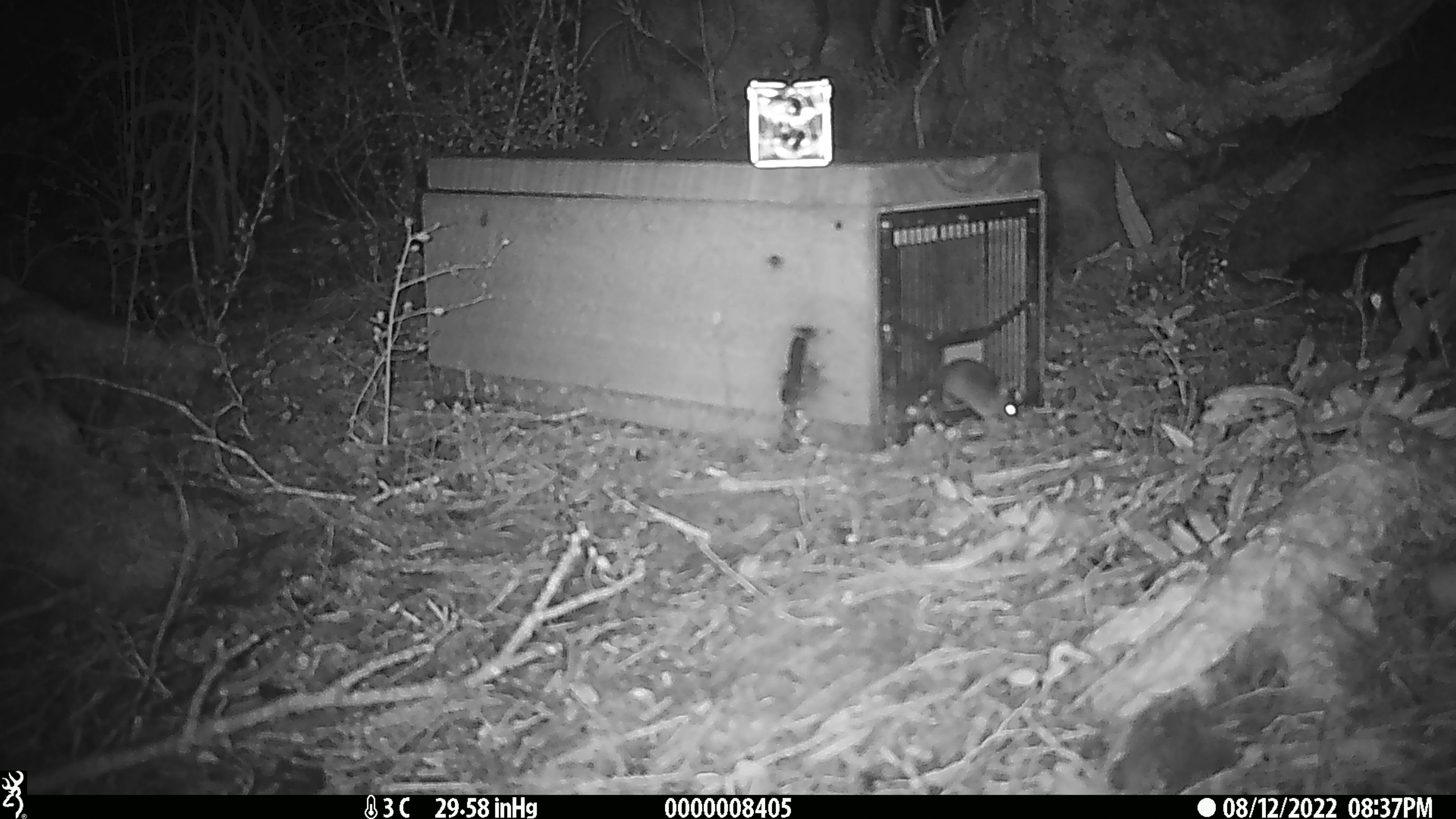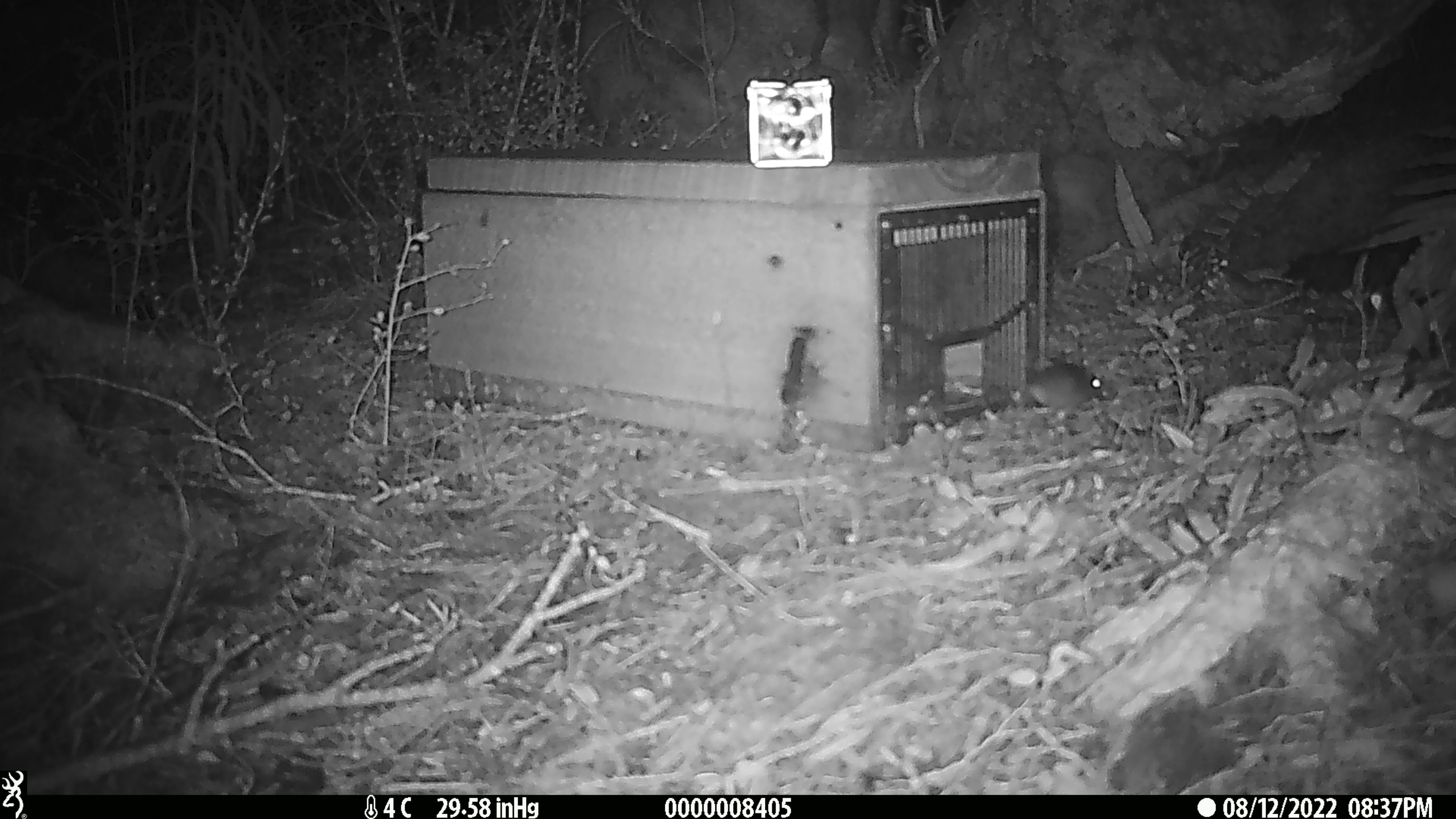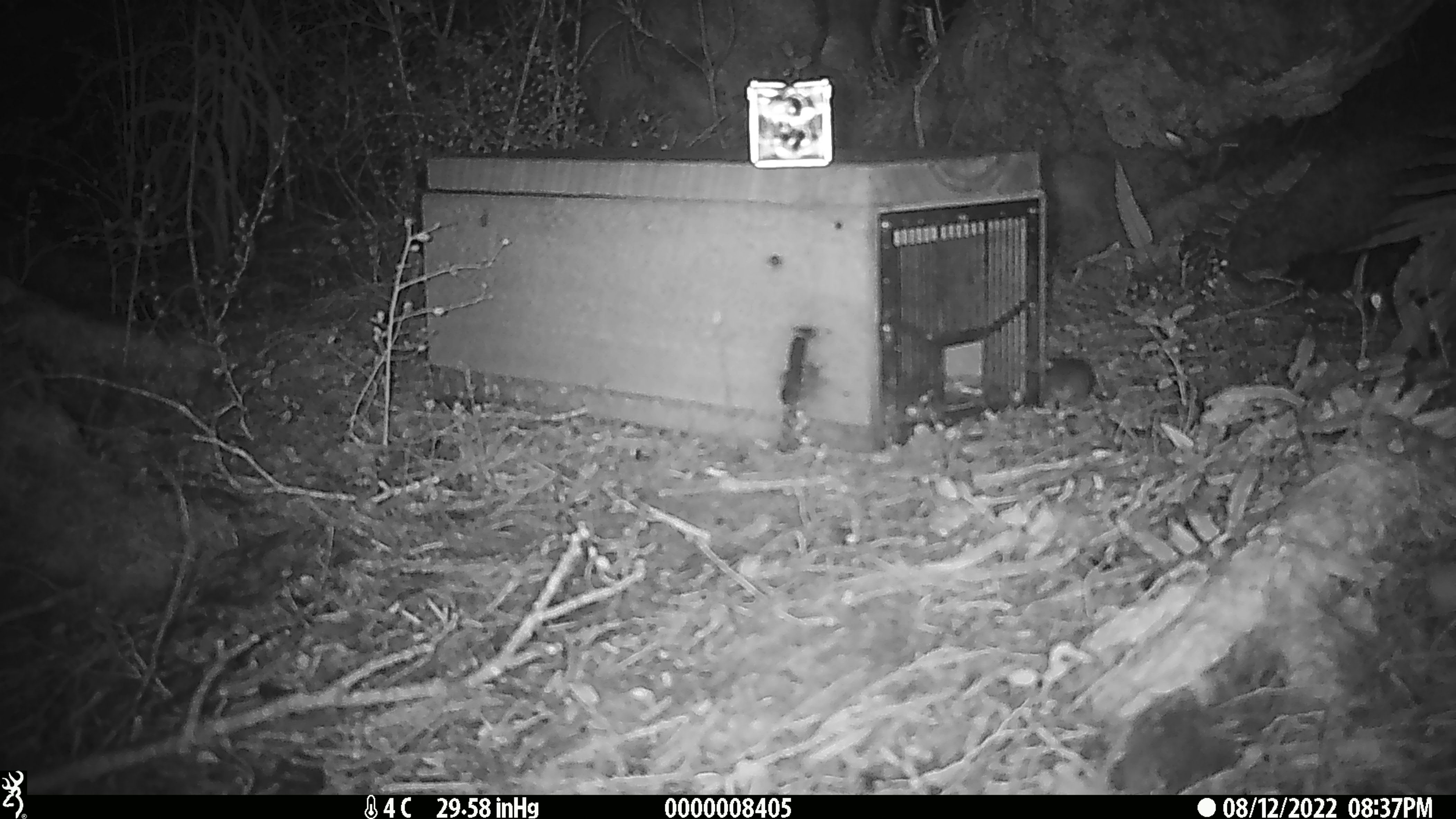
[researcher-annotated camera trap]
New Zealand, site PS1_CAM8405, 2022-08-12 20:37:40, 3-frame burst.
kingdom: Animalia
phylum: Chordata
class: Mammalia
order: Rodentia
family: Muridae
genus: Mus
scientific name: Mus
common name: mouse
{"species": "mouse (Mus)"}